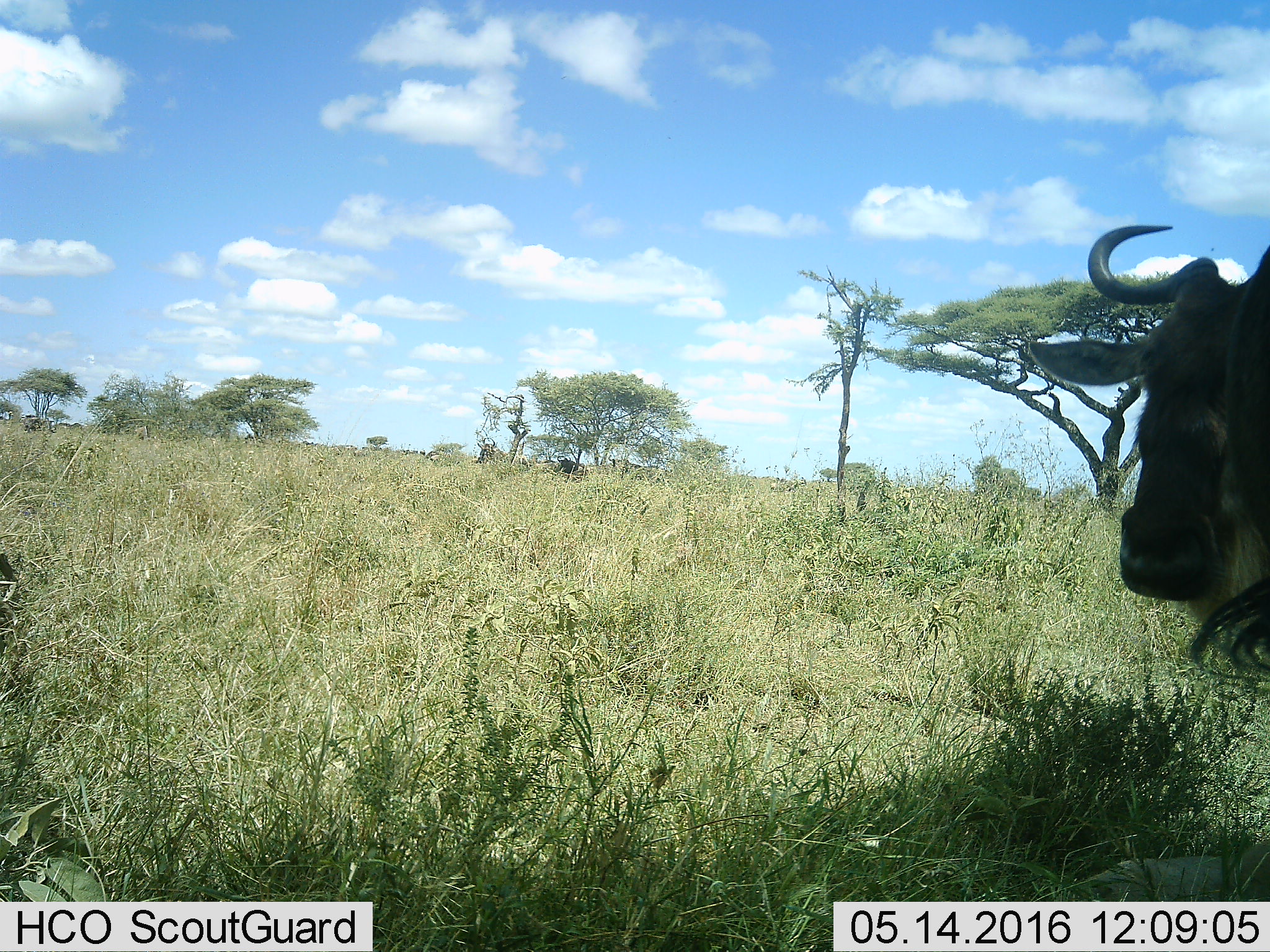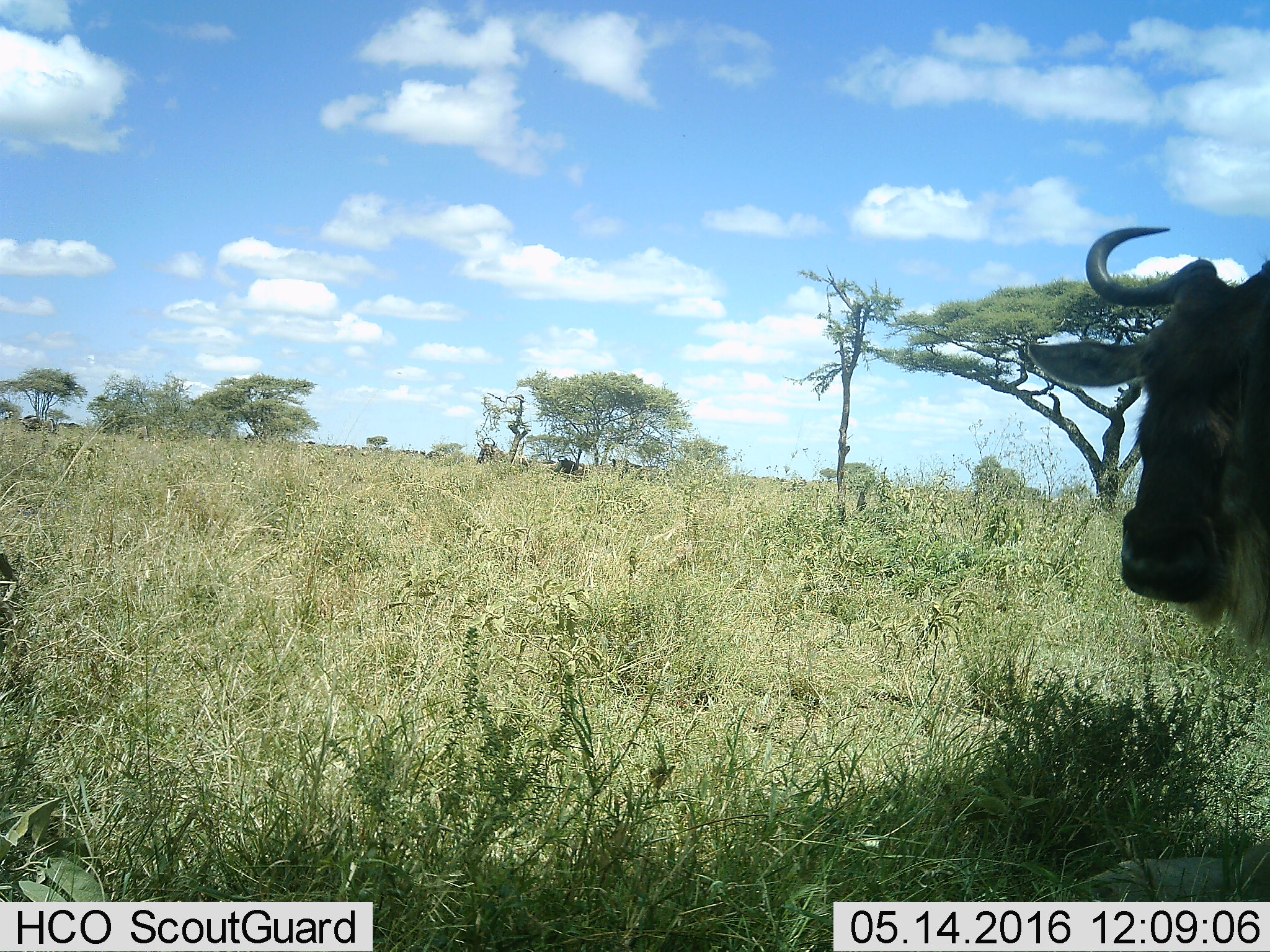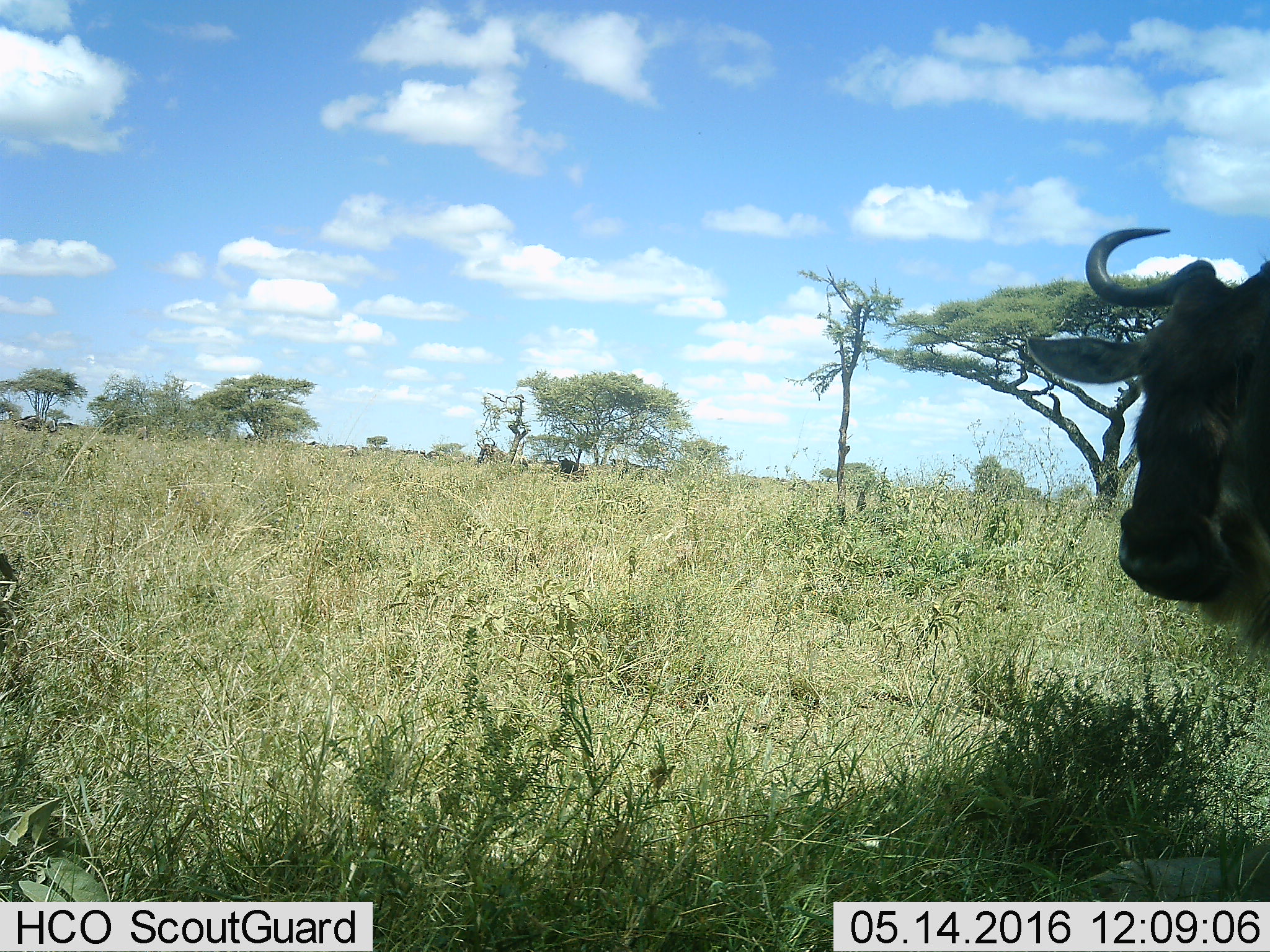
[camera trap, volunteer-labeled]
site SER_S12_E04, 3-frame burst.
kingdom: Animalia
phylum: Chordata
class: Mammalia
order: Artiodactyla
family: Bovidae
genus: Connochaetes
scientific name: Connochaetes taurinus taurinus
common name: blue wildebeest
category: wildebeestblue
Wildebeestblue (blue wildebeest) (Connochaetes taurinus taurinus), count 3. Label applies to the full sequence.